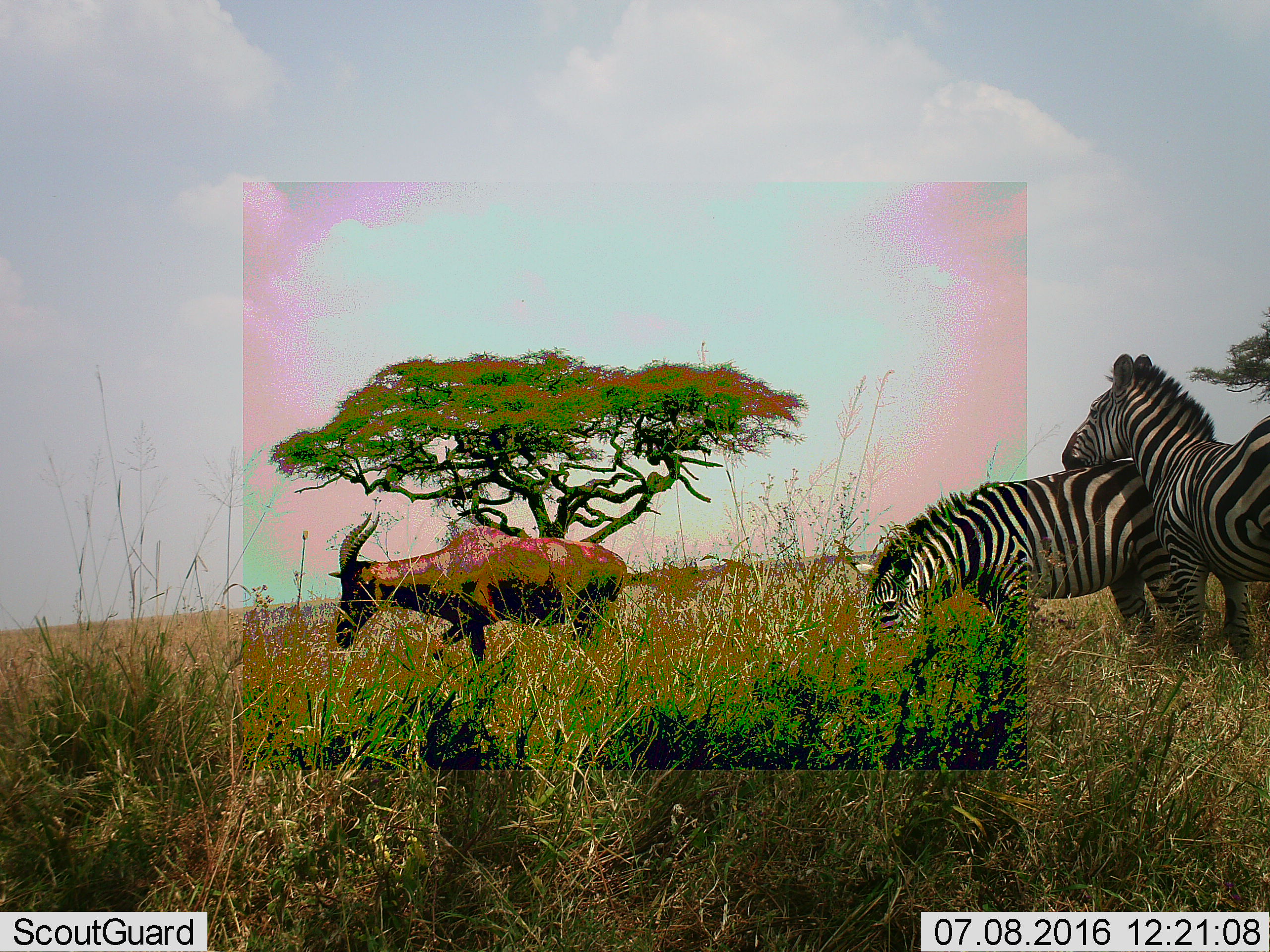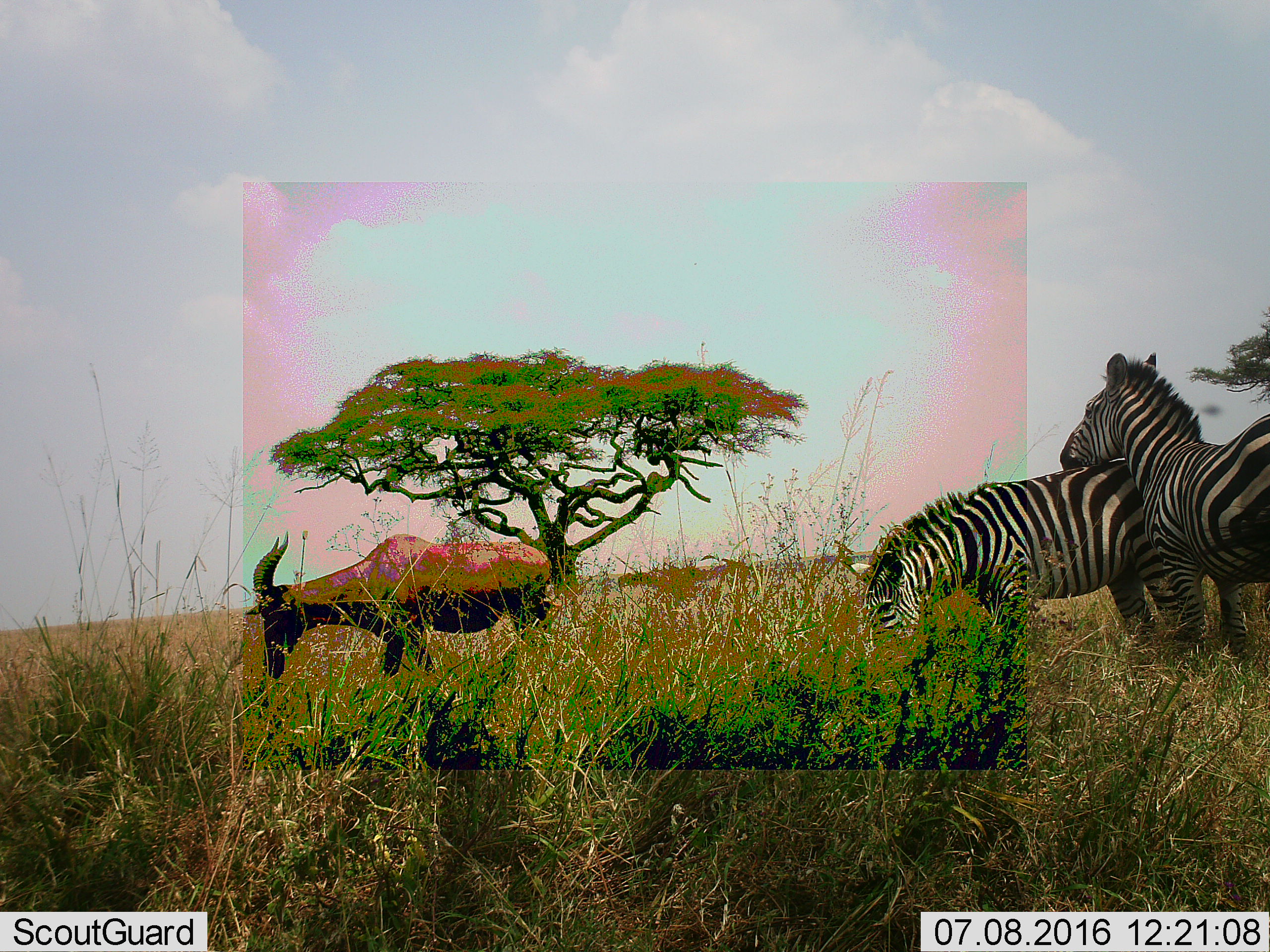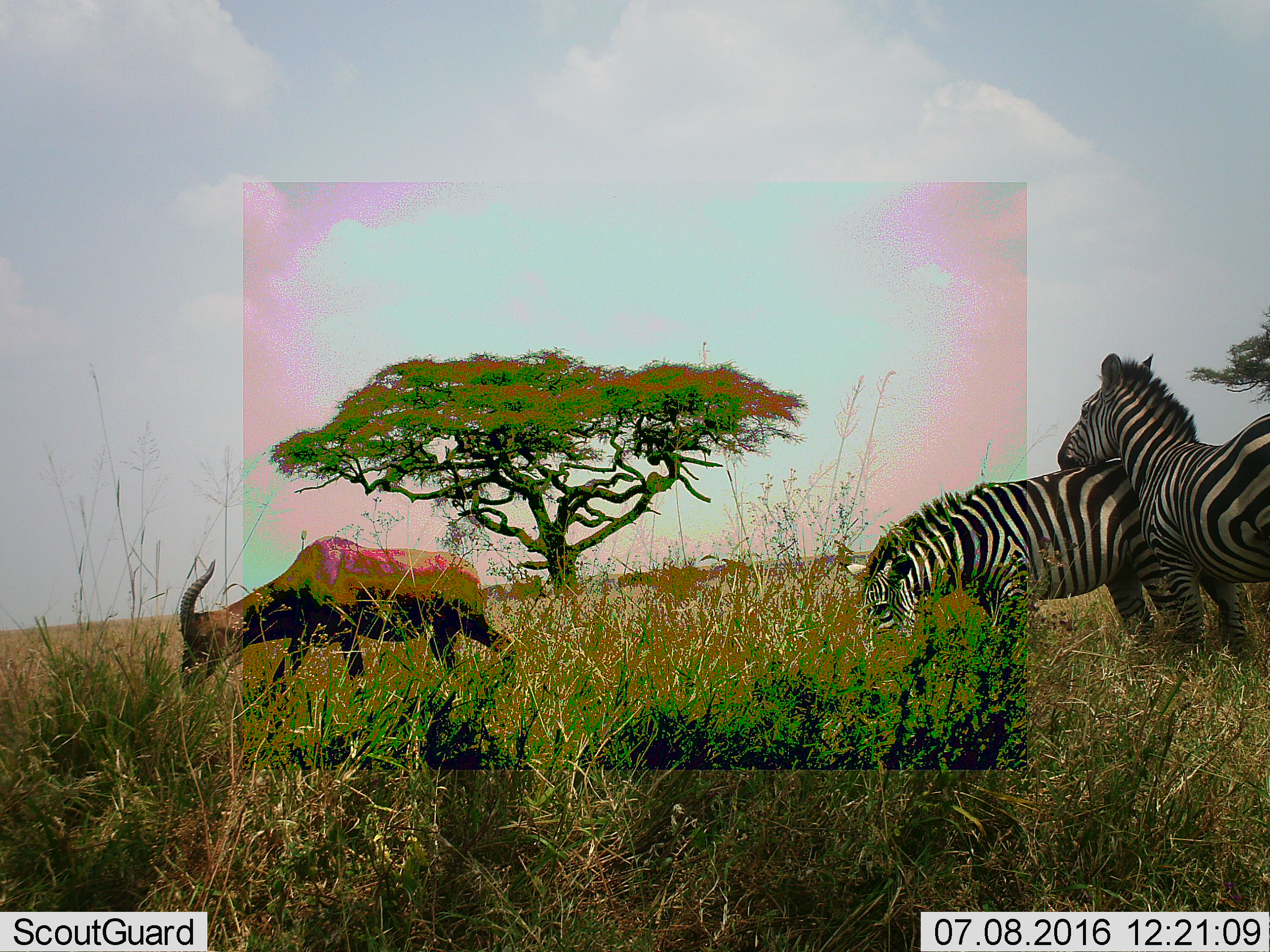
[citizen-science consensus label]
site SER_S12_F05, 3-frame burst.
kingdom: Animalia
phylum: Chordata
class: Mammalia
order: Artiodactyla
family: Bovidae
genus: Alcelaphus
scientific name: Alcelaphus buselaphus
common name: hartebeest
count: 1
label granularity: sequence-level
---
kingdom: Animalia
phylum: Chordata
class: Mammalia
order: Perissodactyla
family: Equidae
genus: Equus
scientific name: Equus quagga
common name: plains zebra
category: zebraplains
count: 2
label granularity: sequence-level